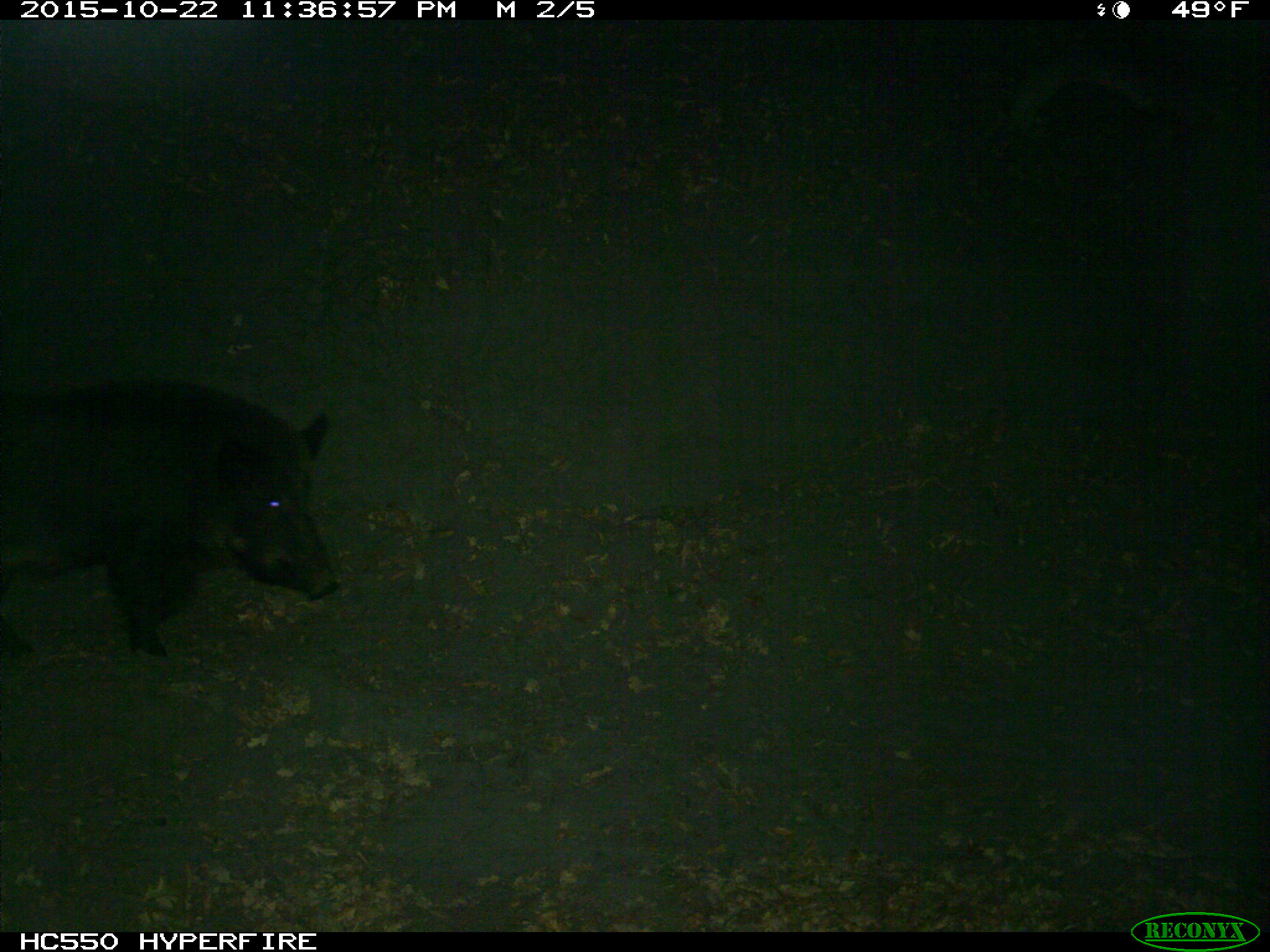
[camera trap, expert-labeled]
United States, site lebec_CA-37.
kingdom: Animalia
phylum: Chordata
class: Mammalia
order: Artiodactyla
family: Suidae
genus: Sus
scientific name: Sus scrofa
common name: wild boar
Sus scrofa (wild boar).